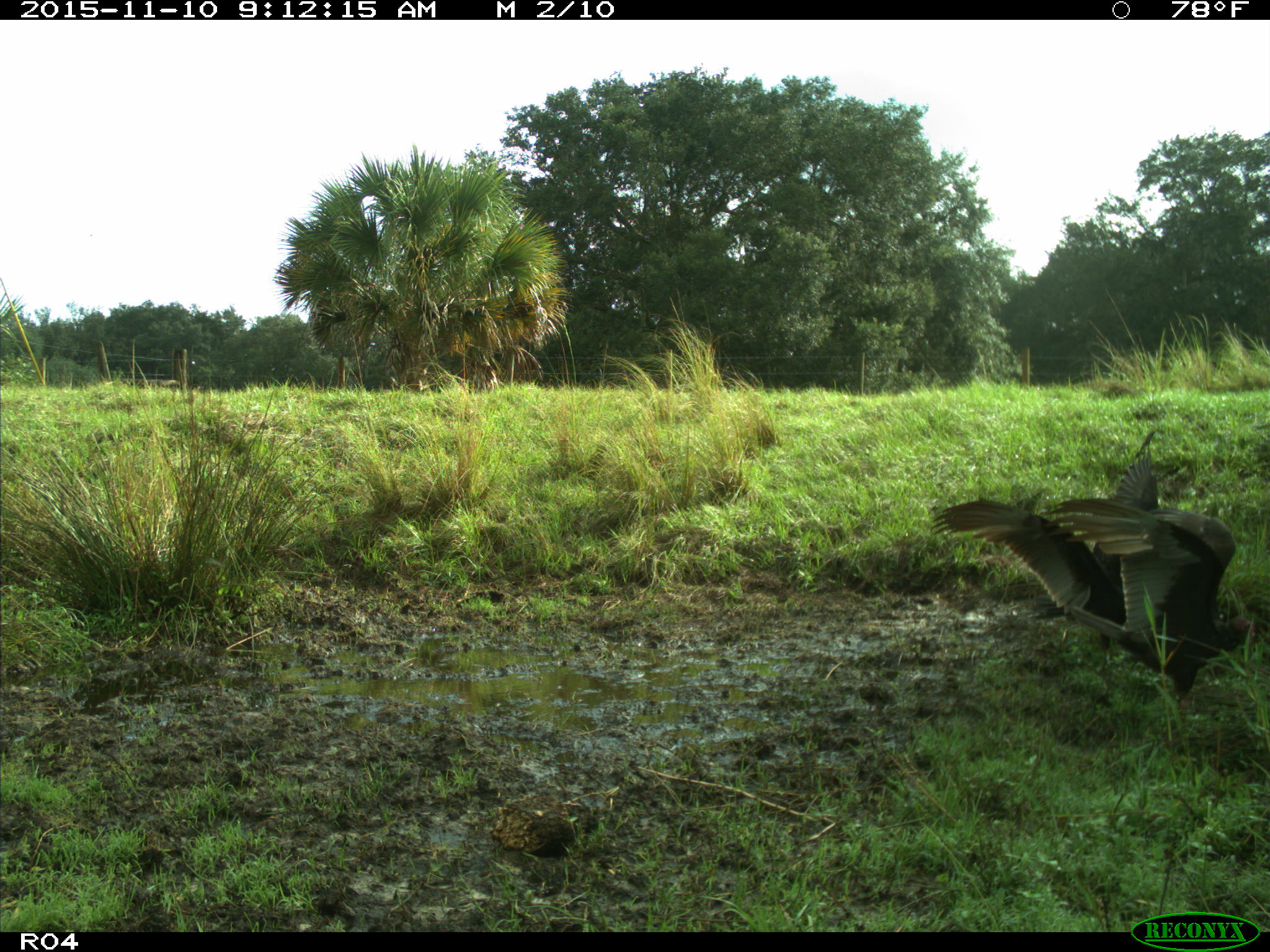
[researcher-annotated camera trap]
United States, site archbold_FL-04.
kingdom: Animalia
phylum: Chordata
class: Aves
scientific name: Aves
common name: birds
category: unidentified bird